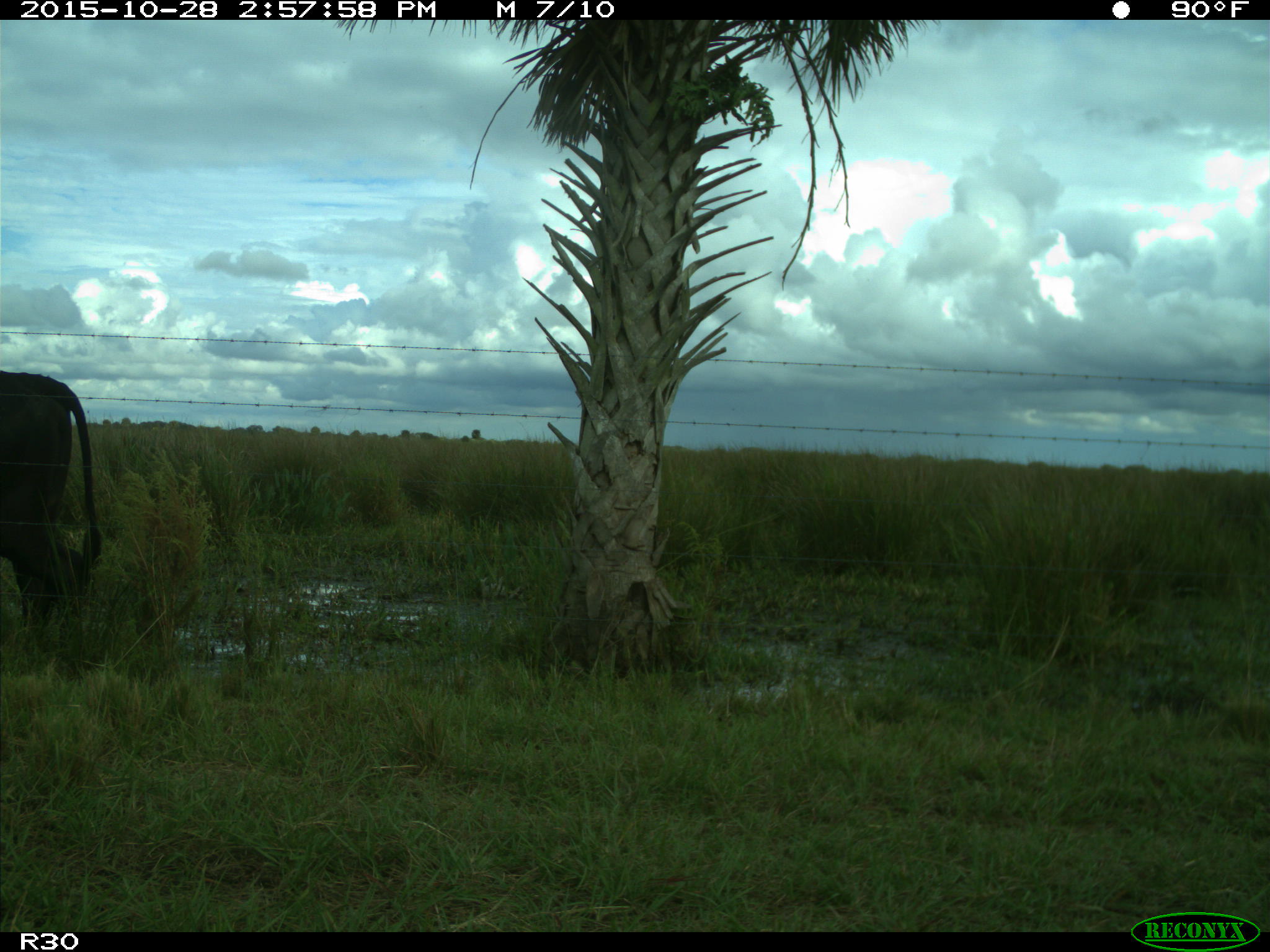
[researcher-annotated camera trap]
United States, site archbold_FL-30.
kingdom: Animalia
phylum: Chordata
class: Mammalia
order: Artiodactyla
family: Bovidae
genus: Bos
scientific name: Bos taurus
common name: domestic cow